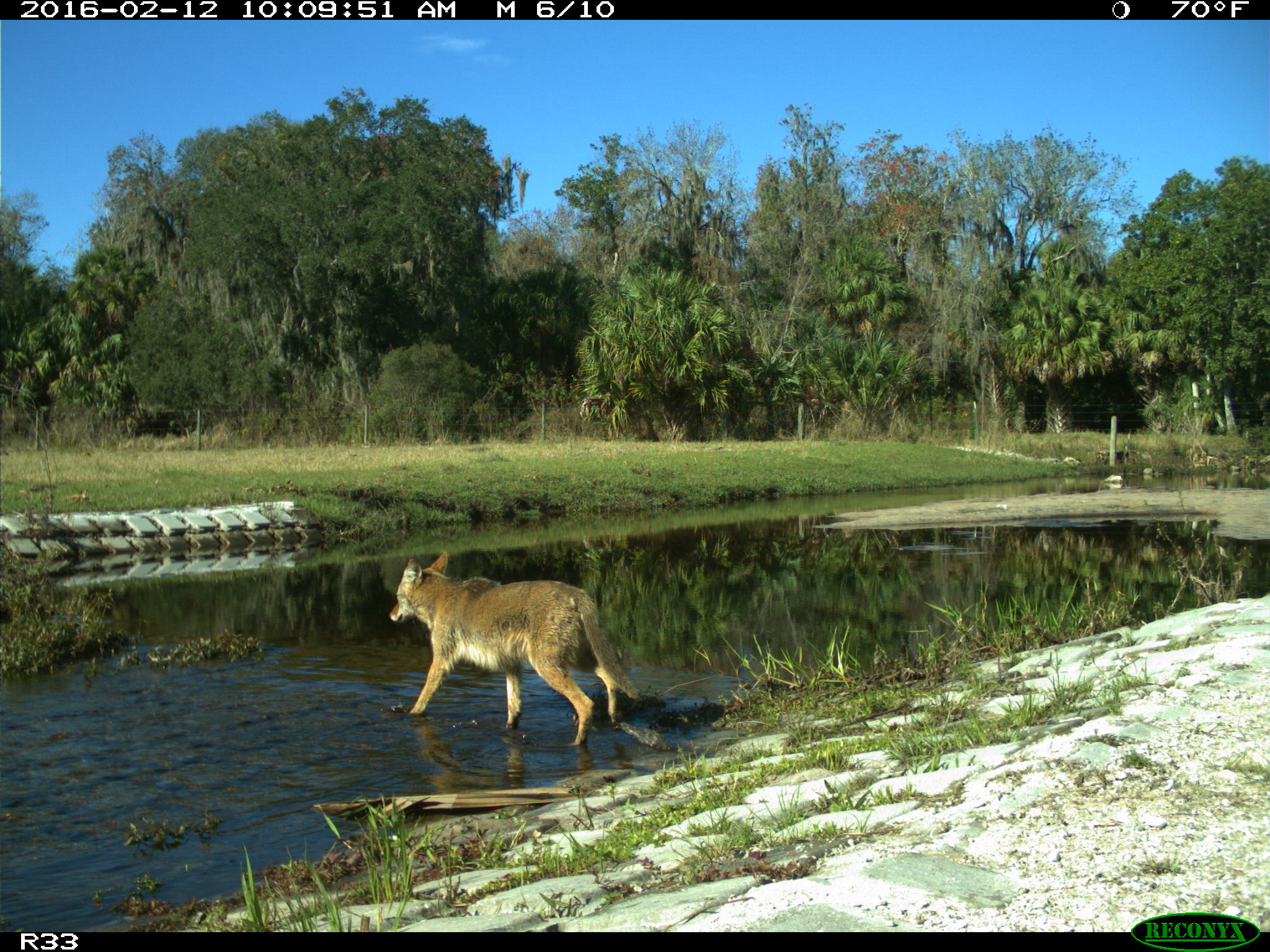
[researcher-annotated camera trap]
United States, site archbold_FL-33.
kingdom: Animalia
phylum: Chordata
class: Mammalia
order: Carnivora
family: Canidae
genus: Canis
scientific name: Canis latrans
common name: coyote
Canis latrans (coyote).